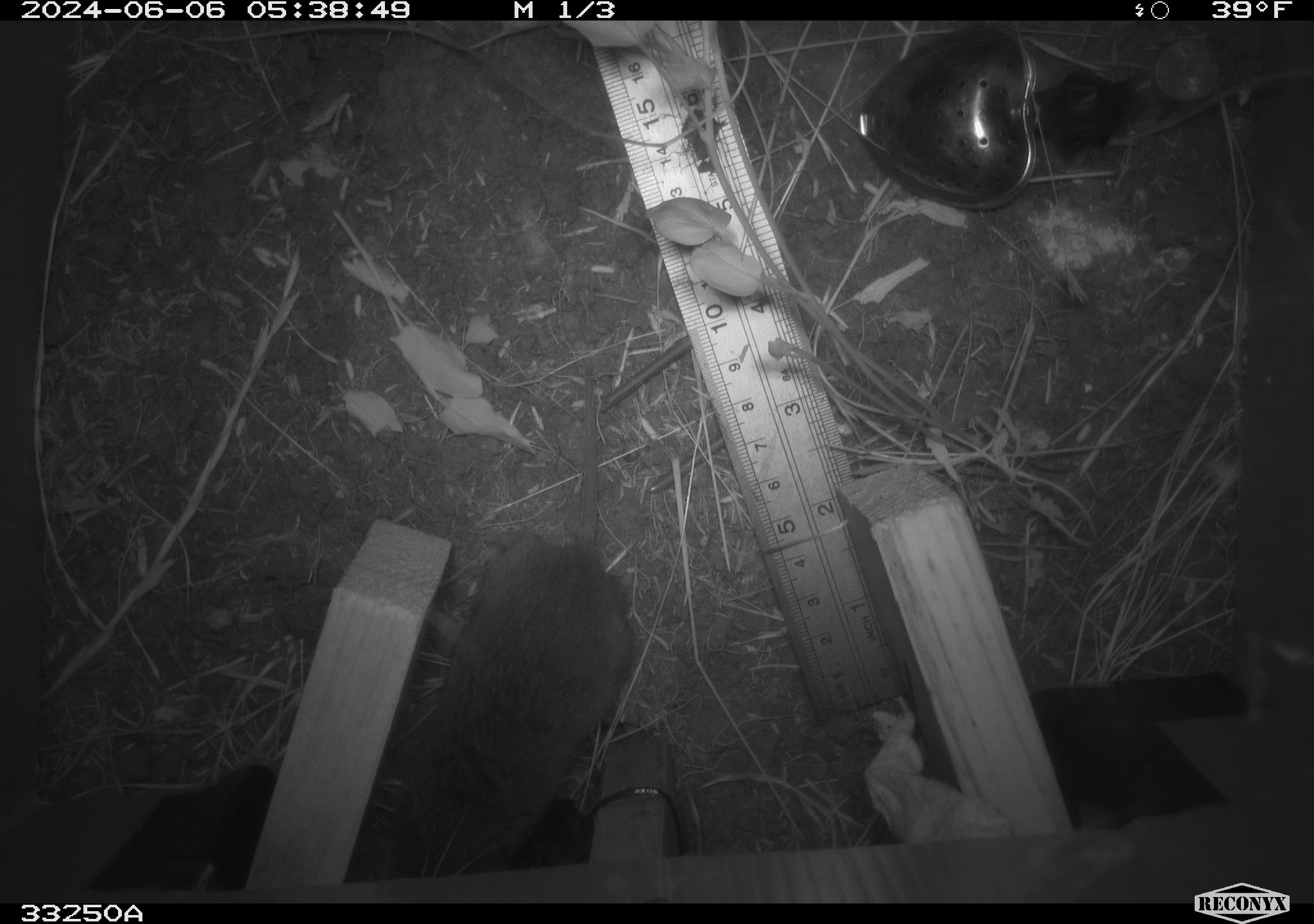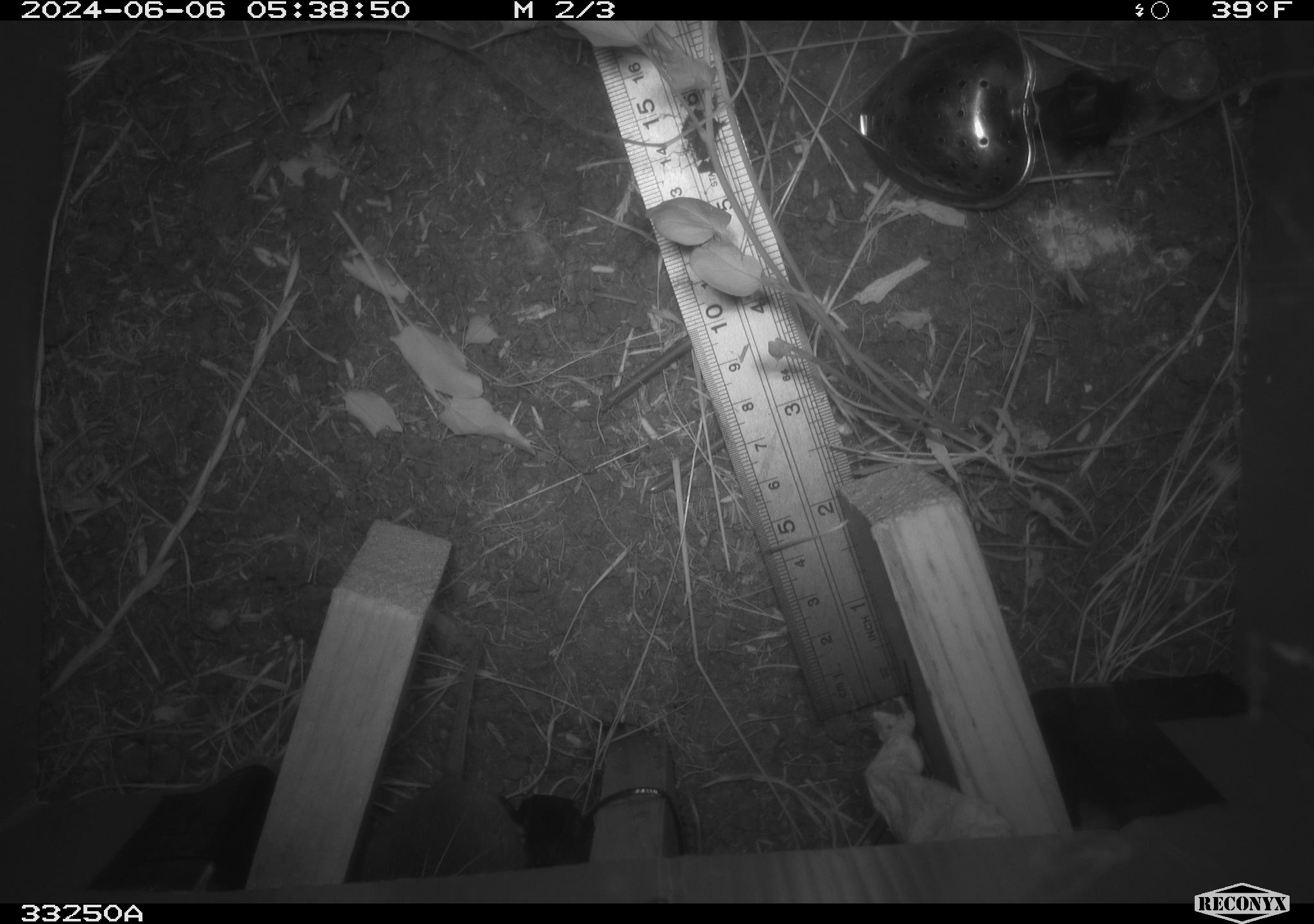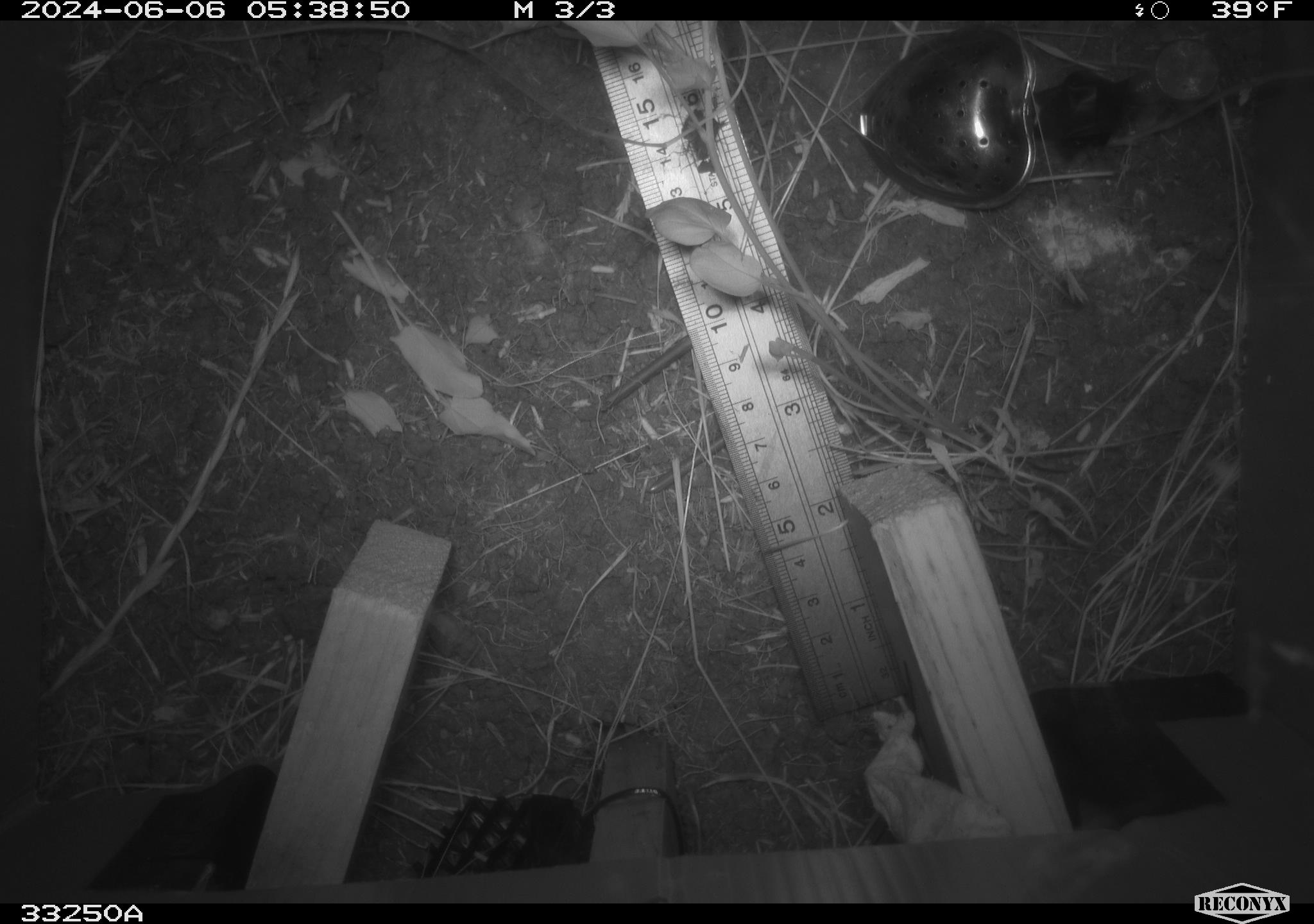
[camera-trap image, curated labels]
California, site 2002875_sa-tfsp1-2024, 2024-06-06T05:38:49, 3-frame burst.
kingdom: Animalia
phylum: Chordata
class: Mammalia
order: Rodentia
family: Cricetidae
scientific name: Arvicolinae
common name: voles, lemmings, and muskrats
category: arvicolinae subfamily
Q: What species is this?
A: Arvicolinae subfamily (voles, lemmings, and muskrats) (Arvicolinae).